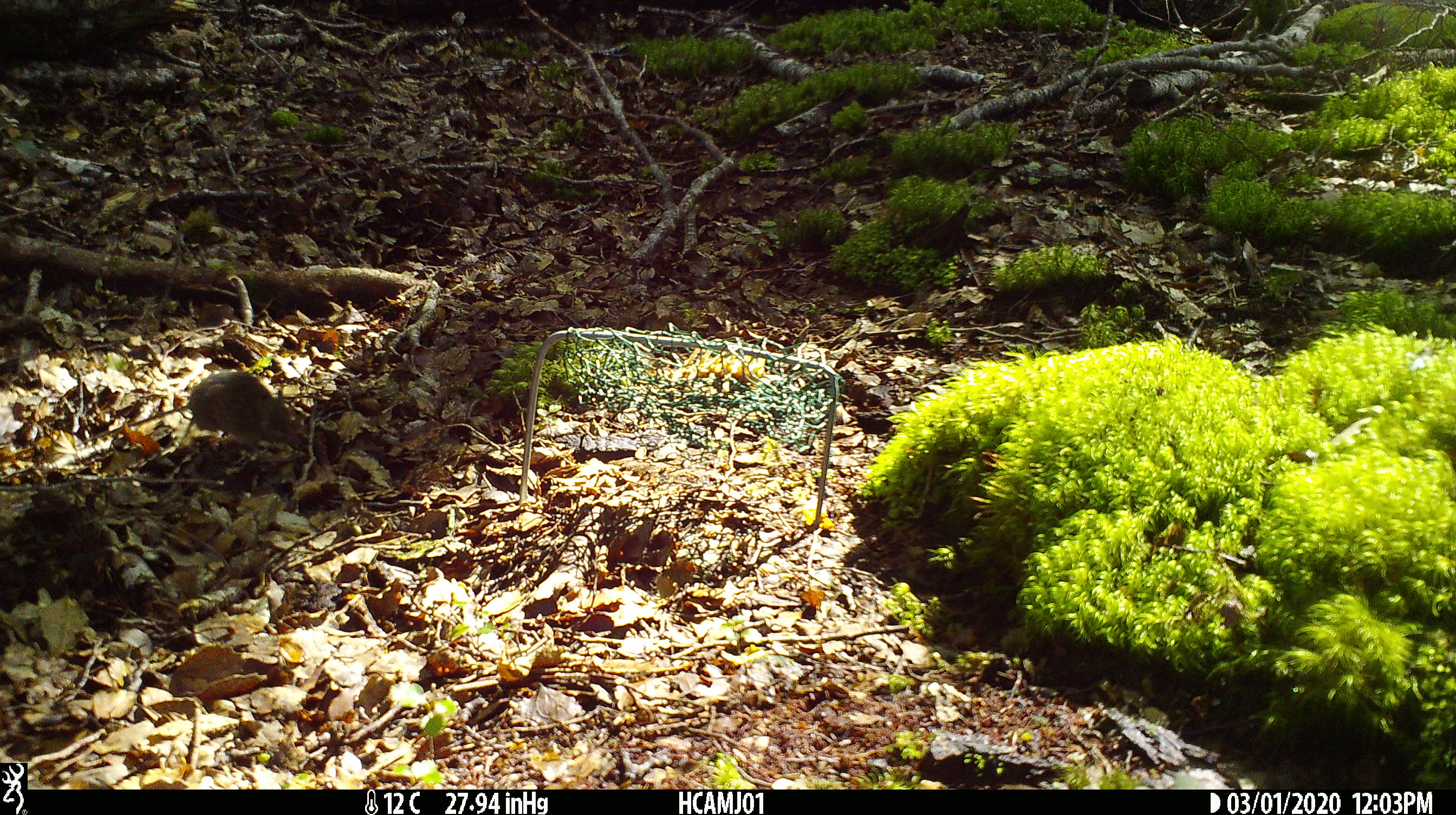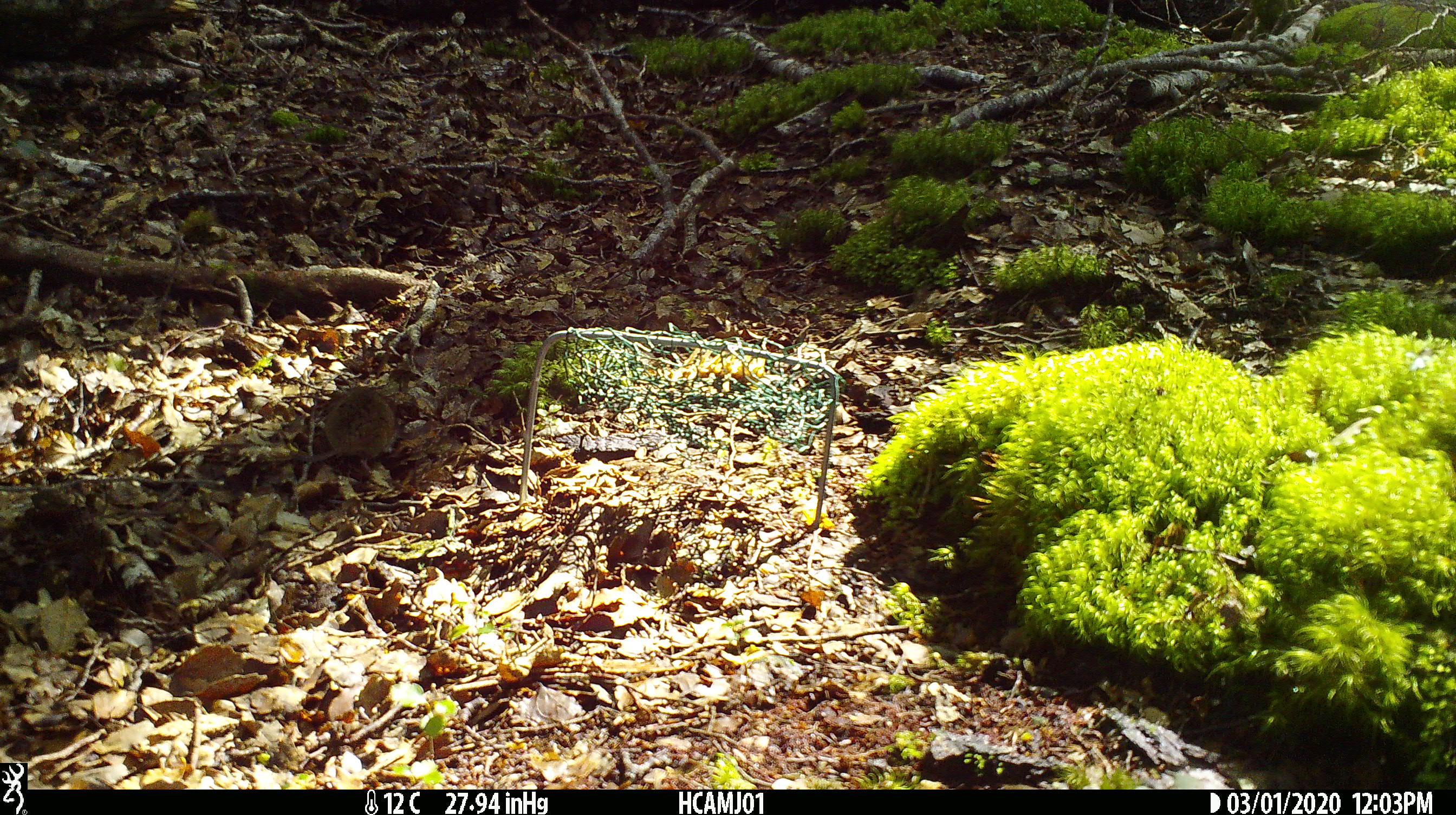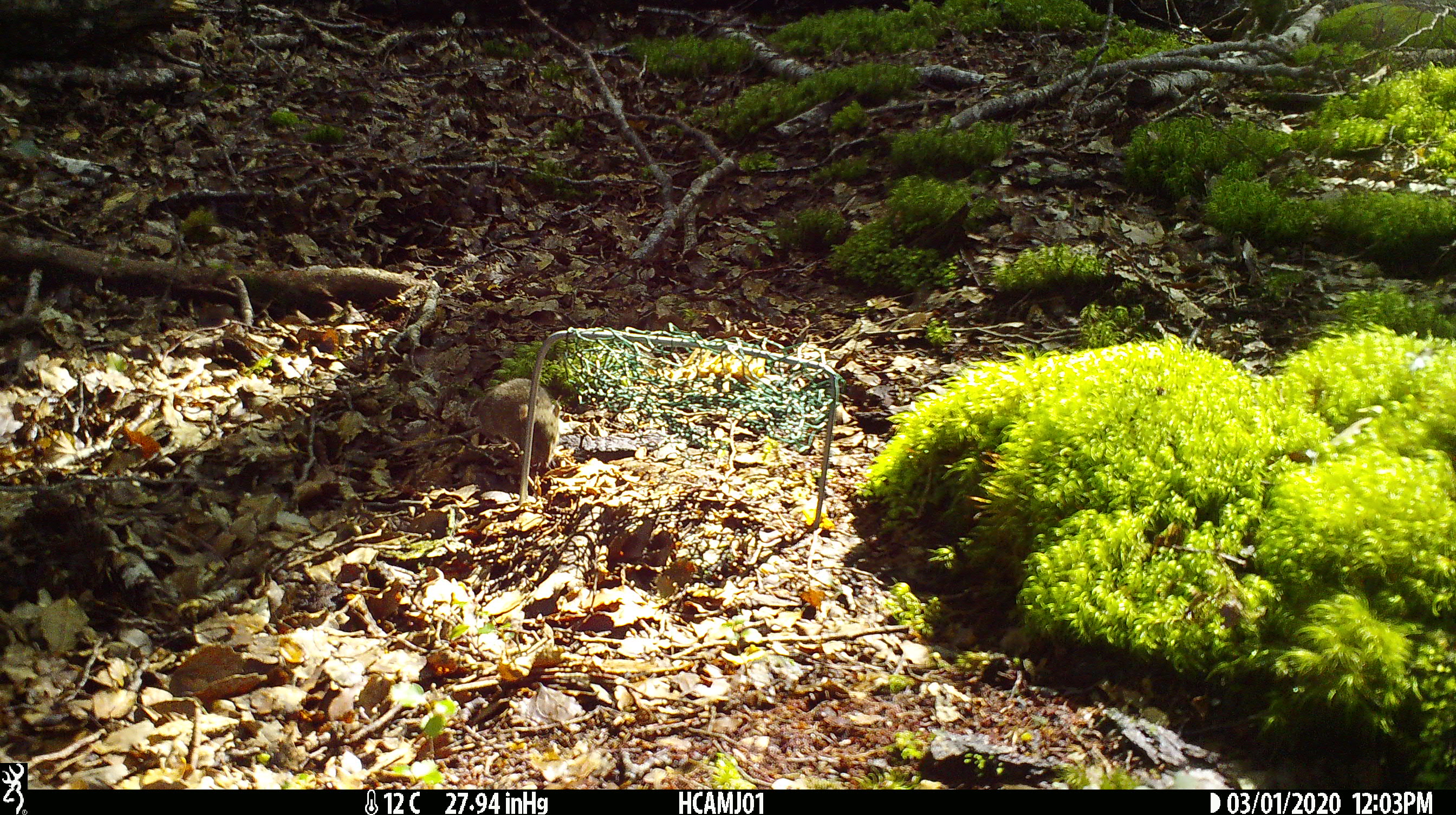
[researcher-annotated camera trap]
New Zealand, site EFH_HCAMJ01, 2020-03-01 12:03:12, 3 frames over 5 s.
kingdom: Animalia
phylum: Chordata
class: Mammalia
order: Rodentia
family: Muridae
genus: Mus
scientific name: Mus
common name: mouse